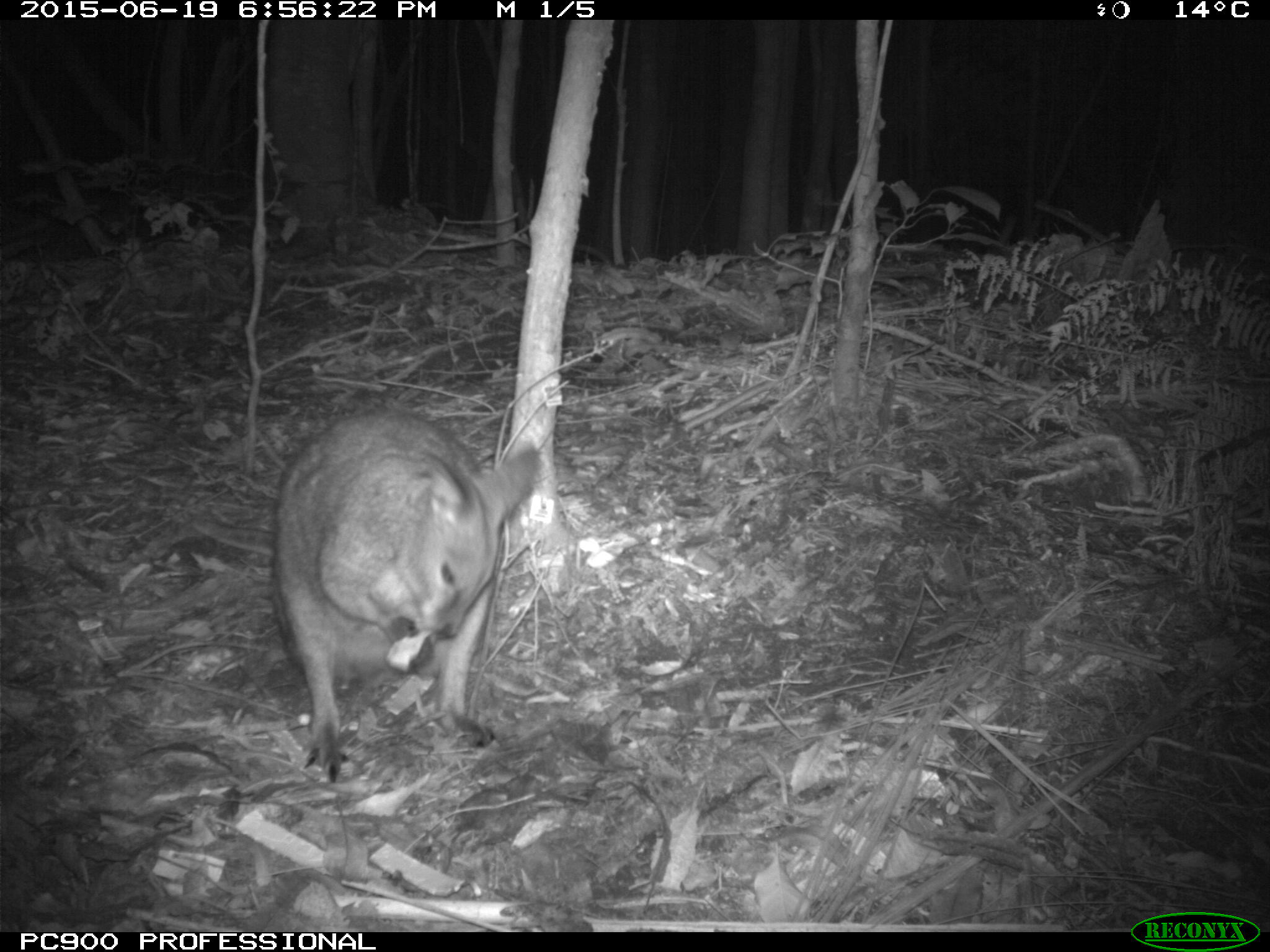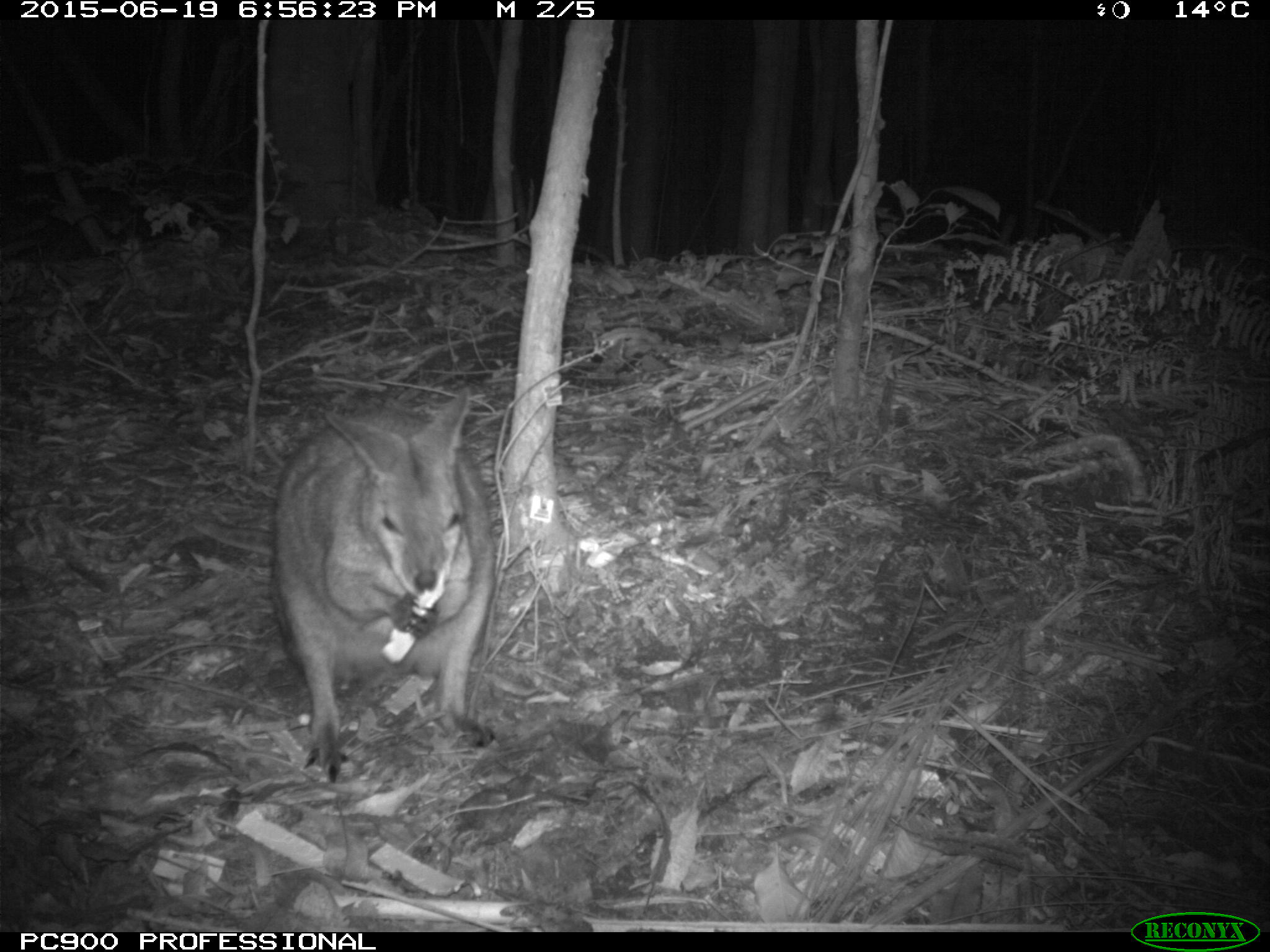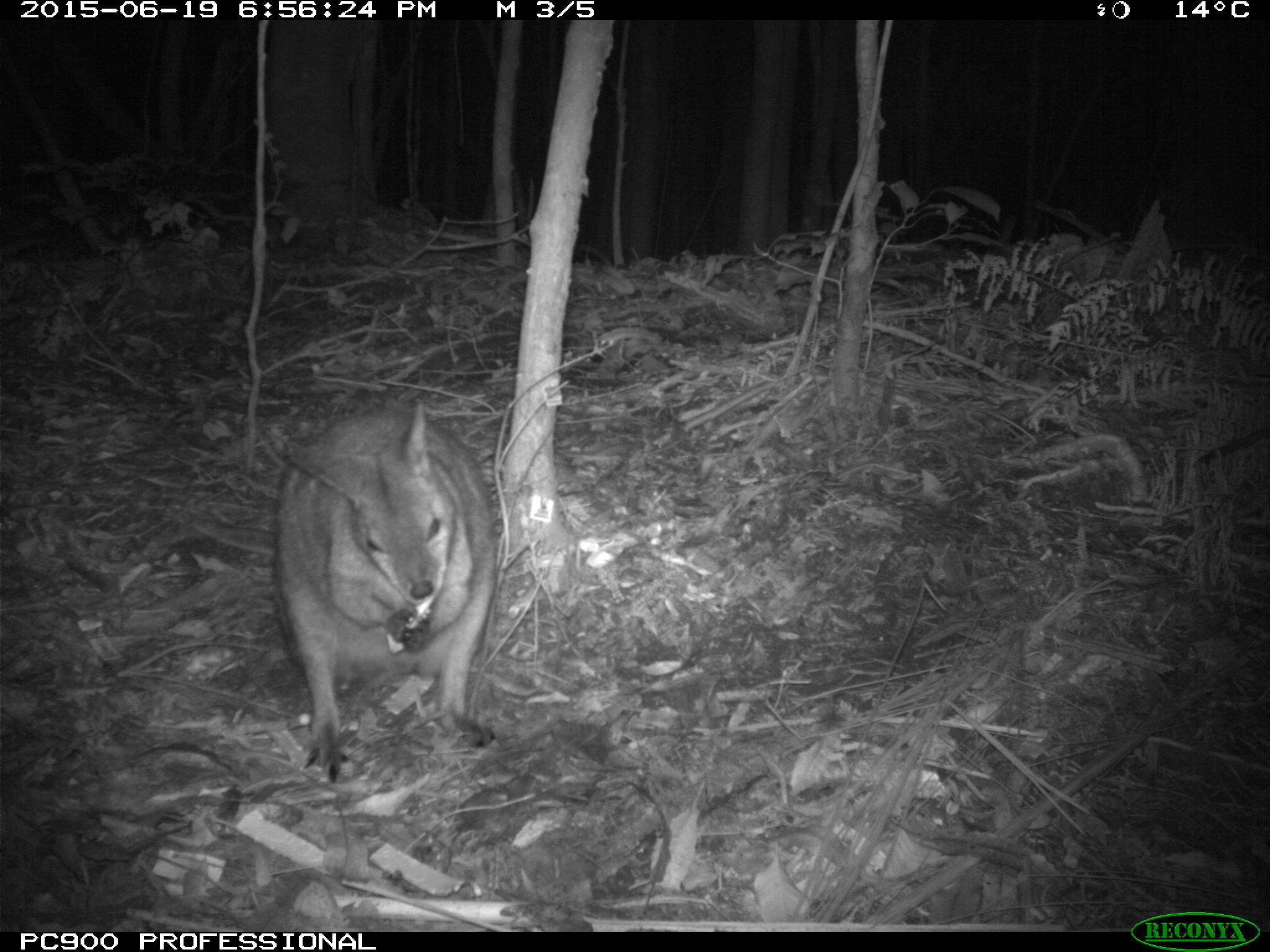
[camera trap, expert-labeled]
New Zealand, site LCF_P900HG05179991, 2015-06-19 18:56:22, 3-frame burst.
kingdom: Animalia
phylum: Chordata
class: Mammalia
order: Diprotodontia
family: Macropodidae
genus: Notamacropus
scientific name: Notamacropus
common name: wallaby